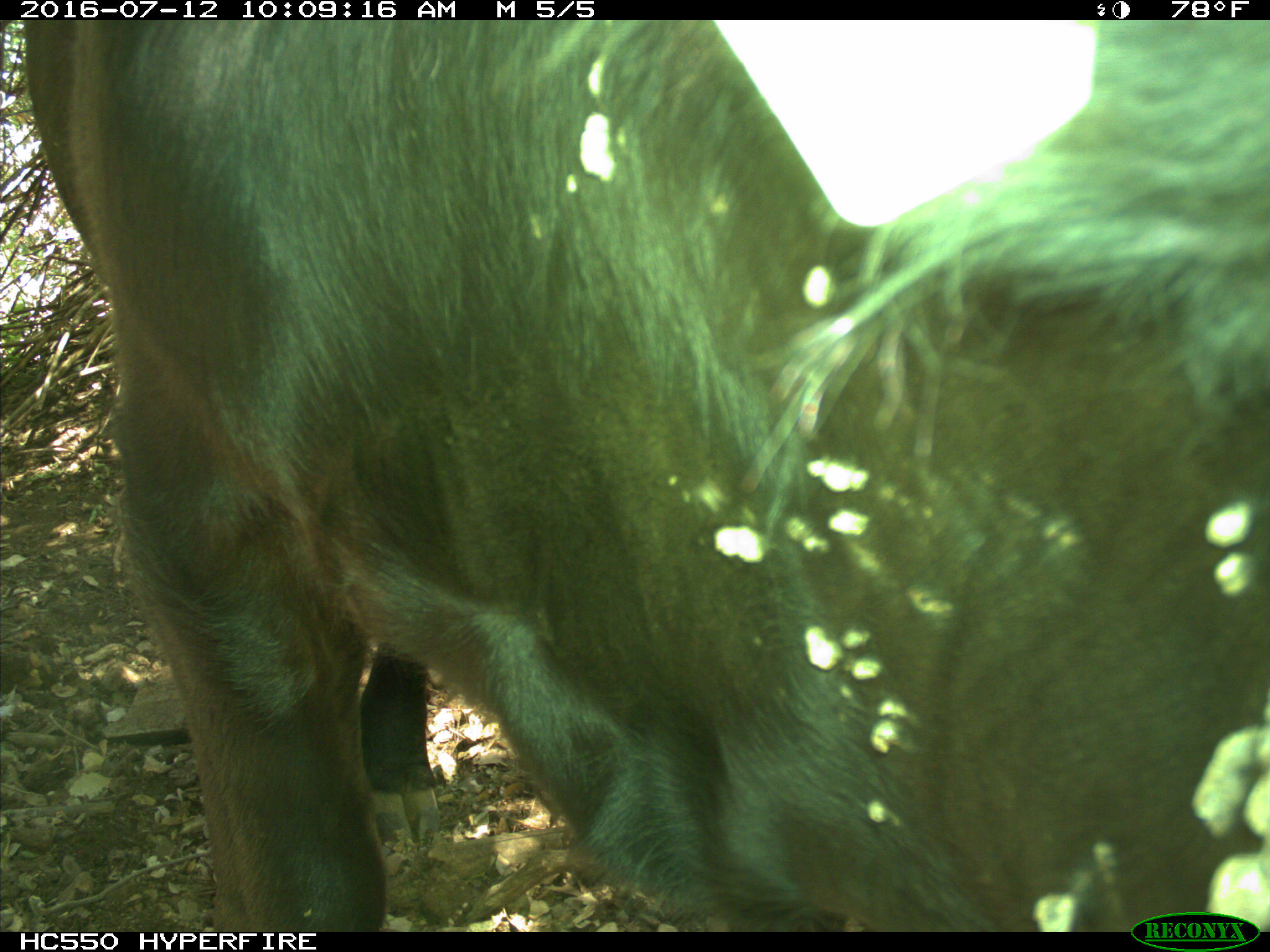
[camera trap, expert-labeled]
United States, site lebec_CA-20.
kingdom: Animalia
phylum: Chordata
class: Mammalia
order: Artiodactyla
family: Bovidae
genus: Bos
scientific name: Bos taurus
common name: domestic cow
Bos taurus (domestic cow).